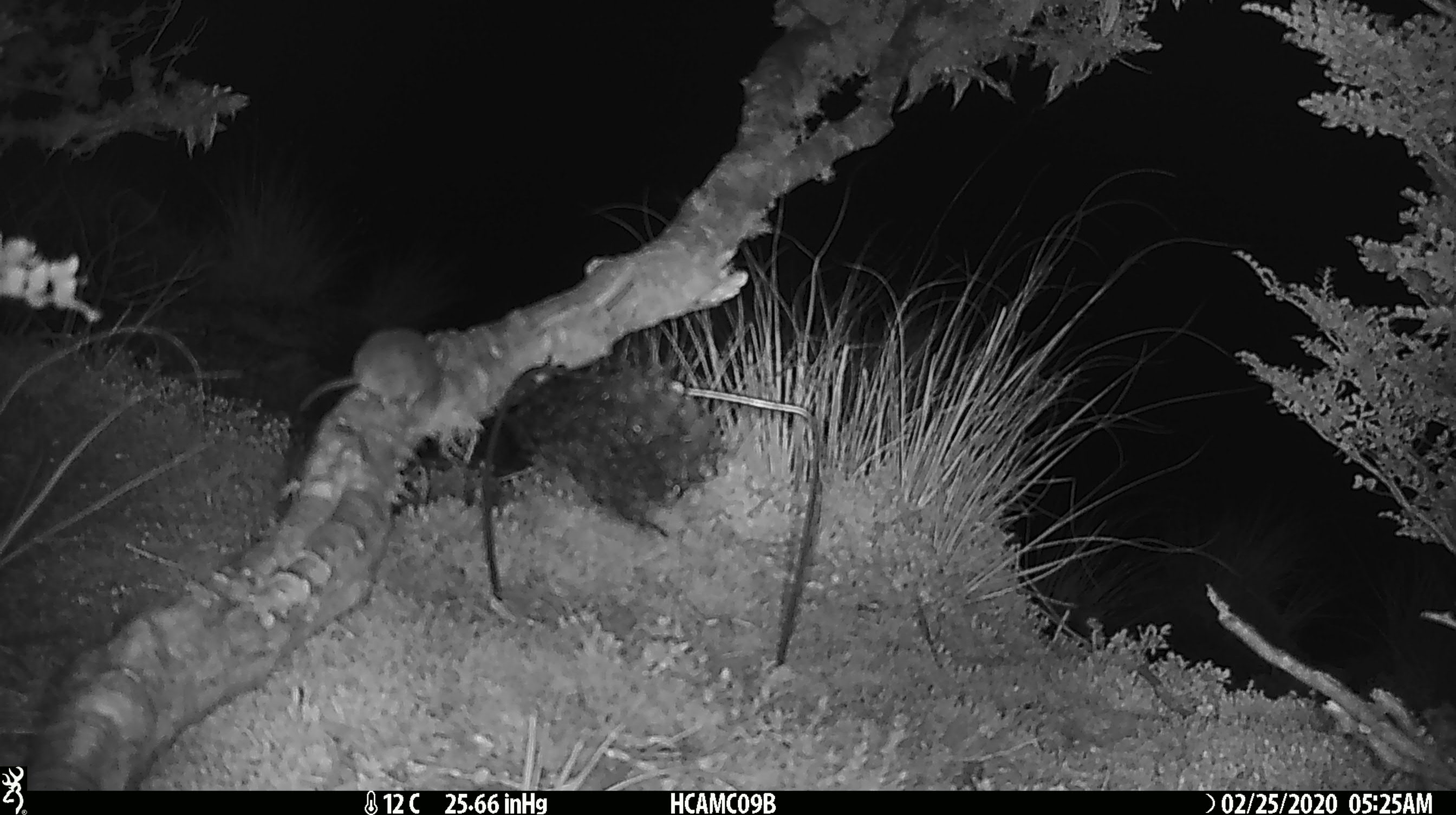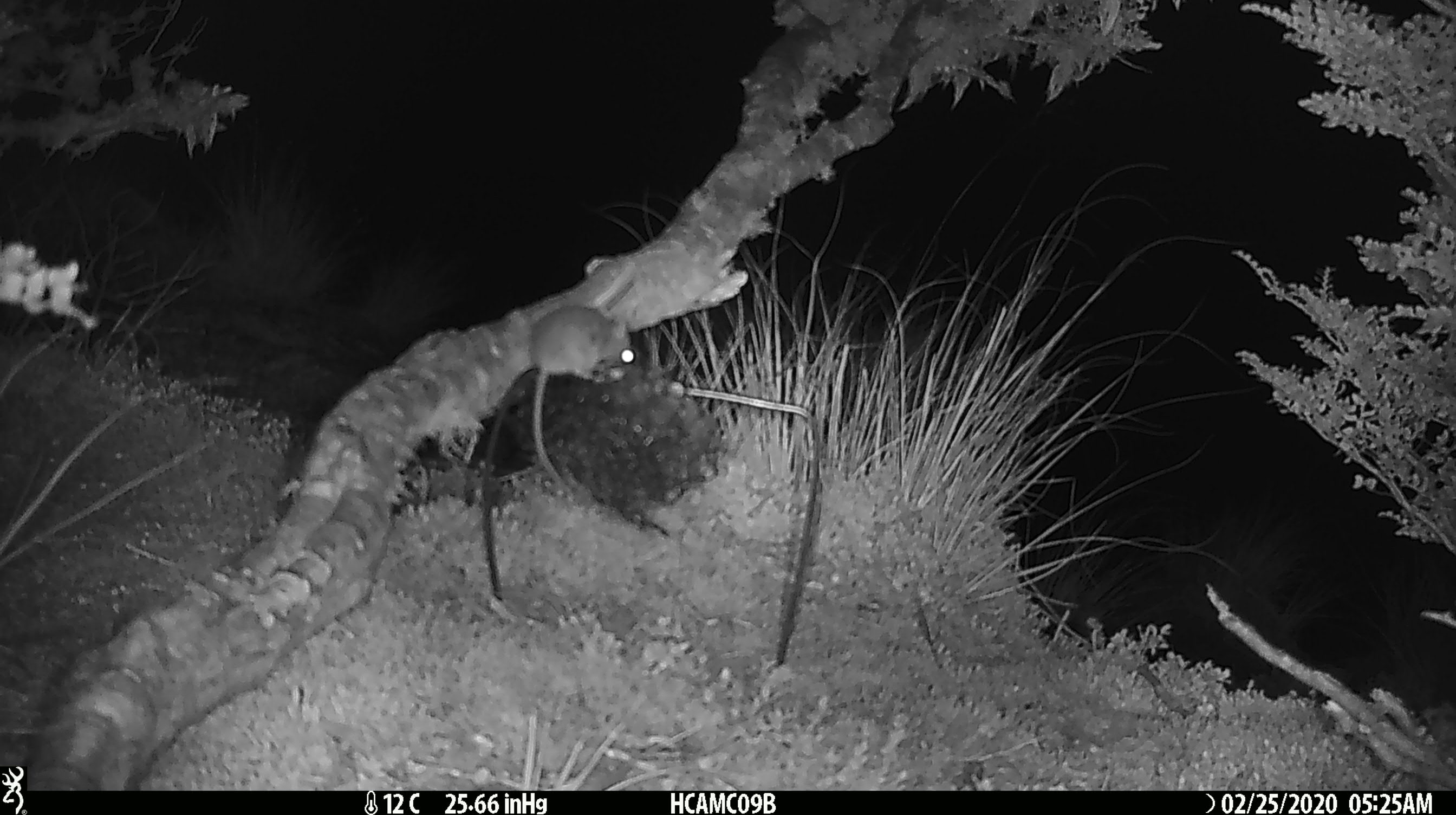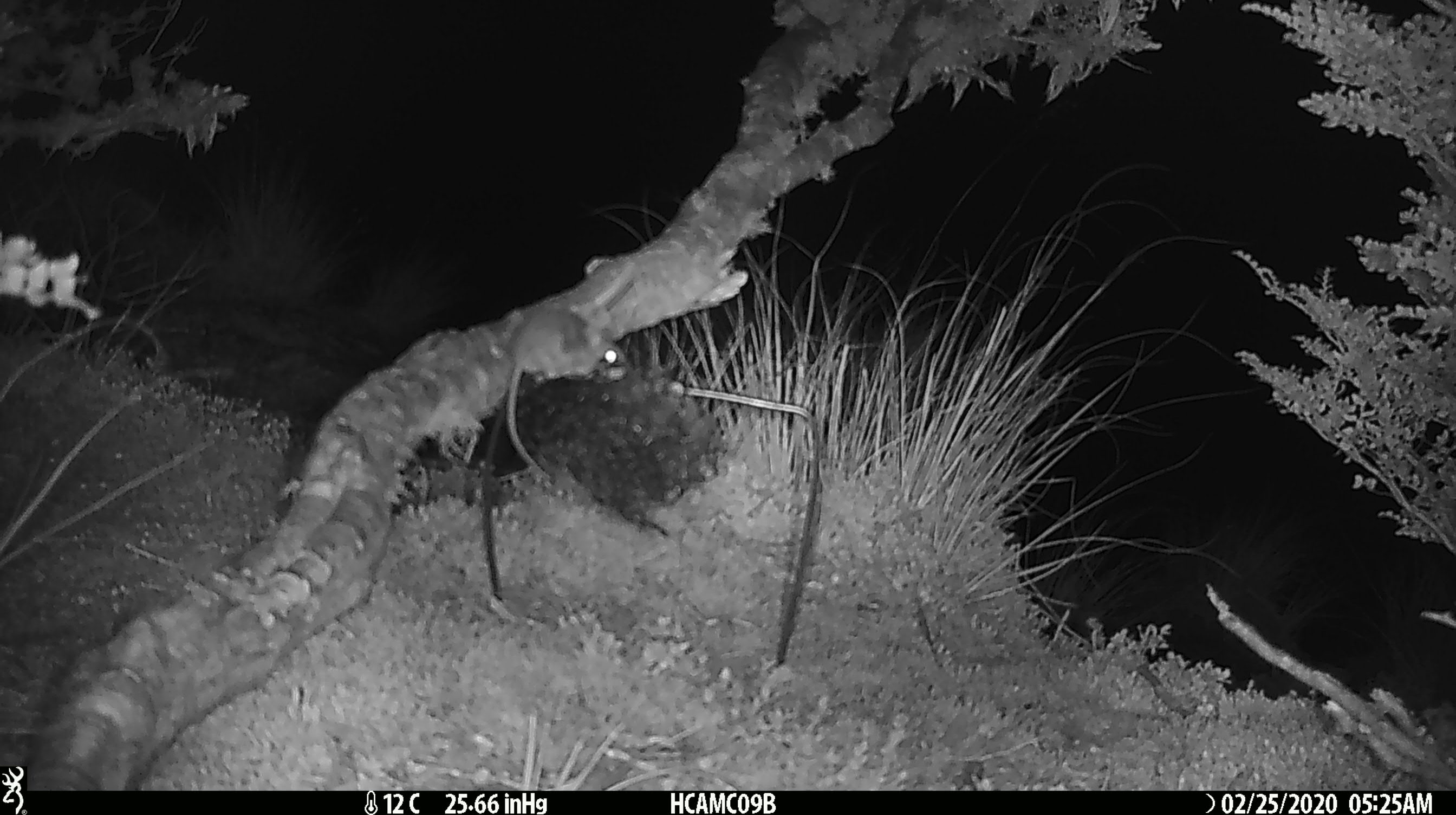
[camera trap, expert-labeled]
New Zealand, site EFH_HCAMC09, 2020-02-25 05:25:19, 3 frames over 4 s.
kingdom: Animalia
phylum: Chordata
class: Mammalia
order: Rodentia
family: Muridae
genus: Mus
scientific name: Mus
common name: mouse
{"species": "mouse (Mus)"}